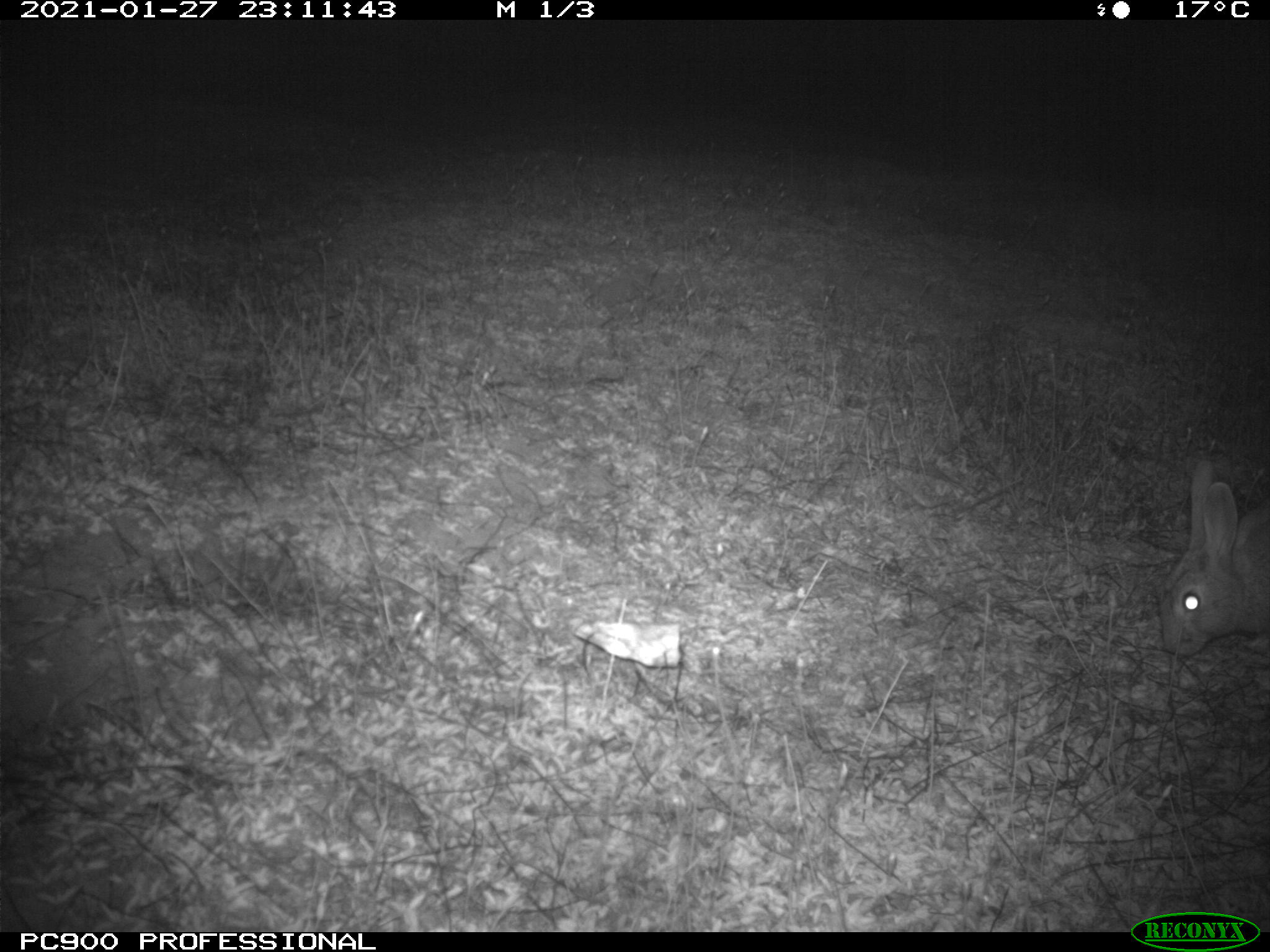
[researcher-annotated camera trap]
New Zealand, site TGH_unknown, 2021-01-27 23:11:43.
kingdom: Animalia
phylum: Chordata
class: Mammalia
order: Lagomorpha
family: Leporidae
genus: Oryctolagus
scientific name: Oryctolagus cuniculus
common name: european rabbit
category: rabbit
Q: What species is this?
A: Rabbit (european rabbit) (Oryctolagus cuniculus).